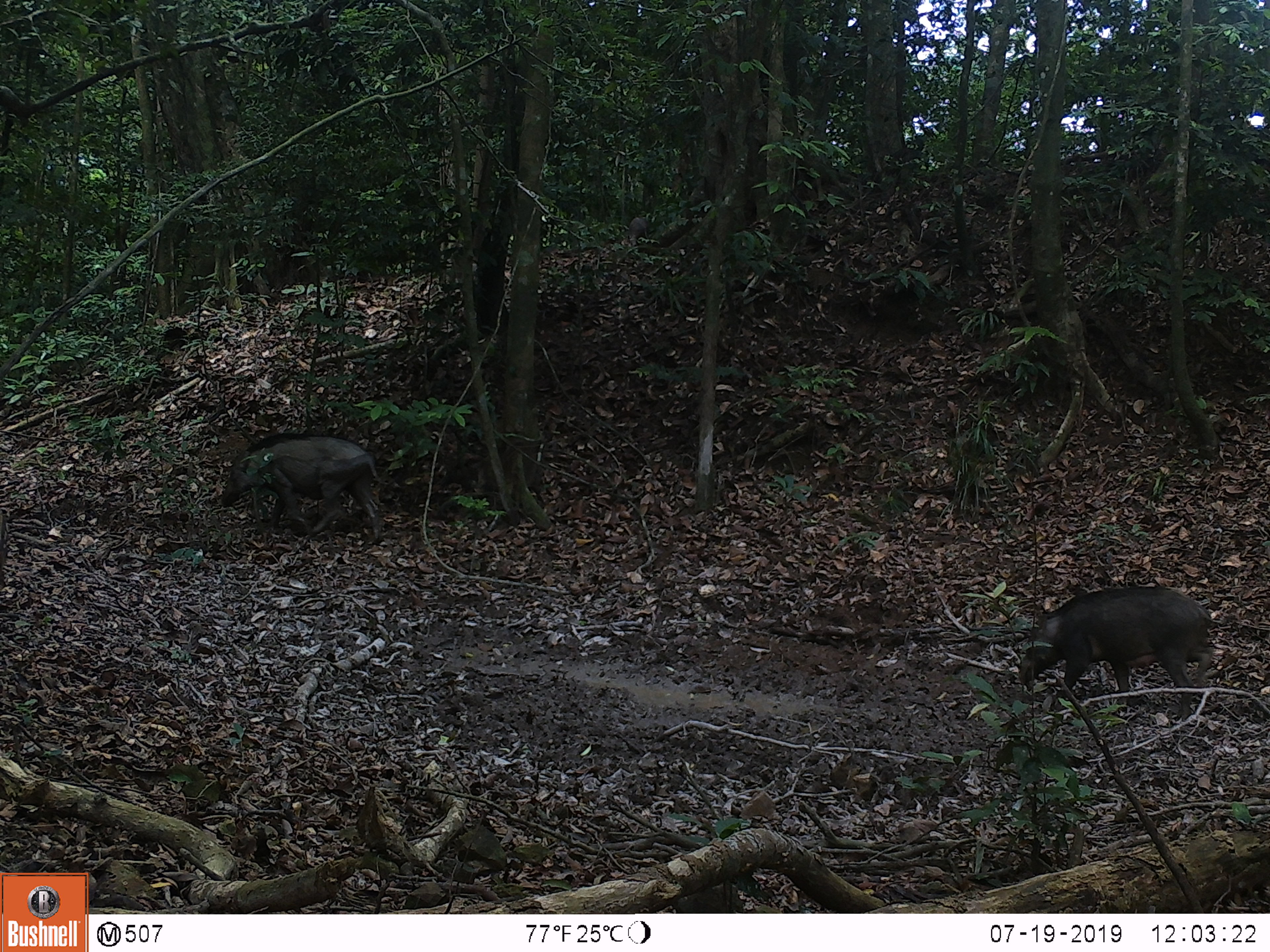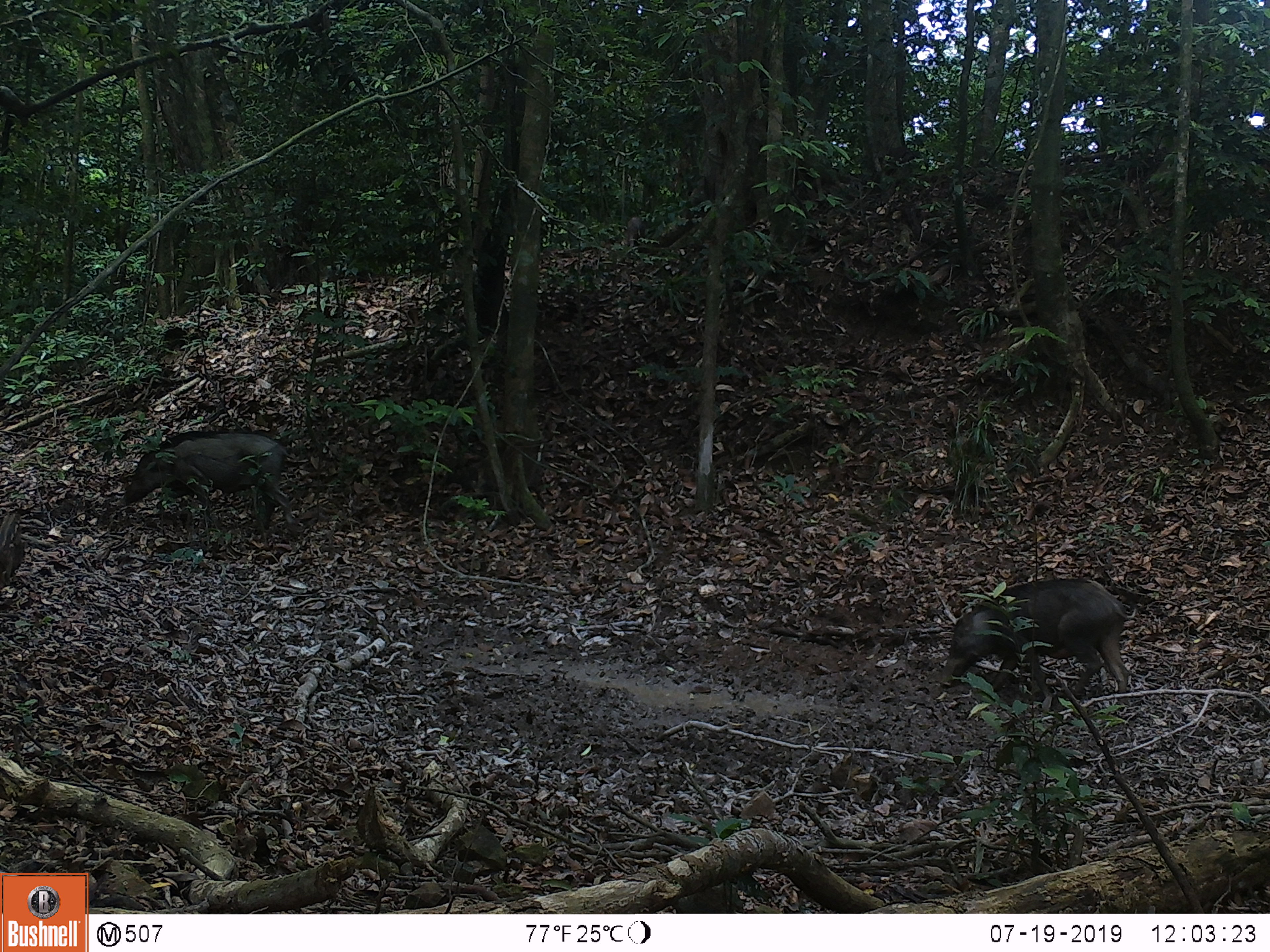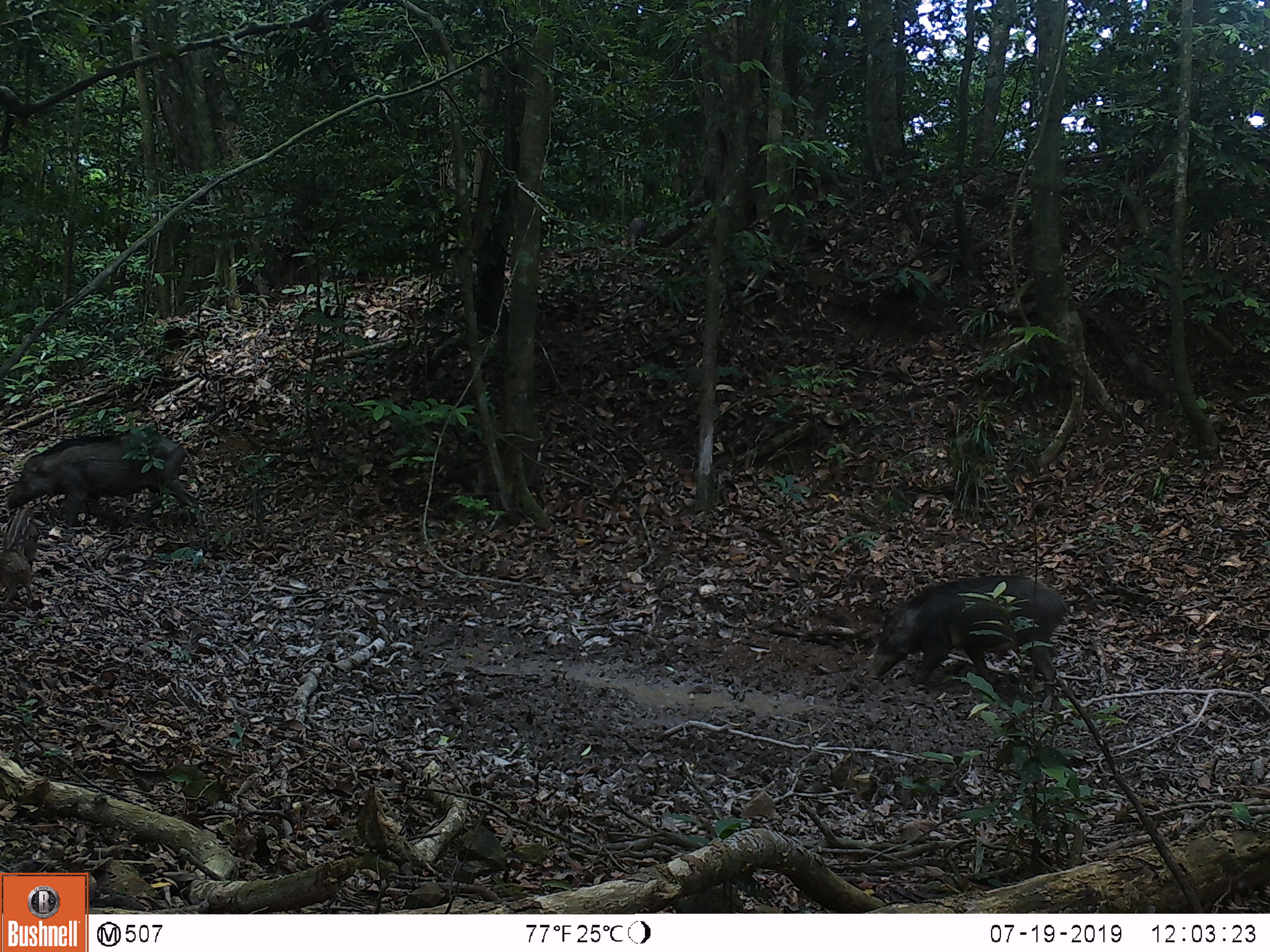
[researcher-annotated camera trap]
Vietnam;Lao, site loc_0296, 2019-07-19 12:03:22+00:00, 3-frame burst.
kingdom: Animalia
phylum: Chordata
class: Mammalia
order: Artiodactyla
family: Suidae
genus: Sus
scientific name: Sus scrofa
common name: eurasian wild pig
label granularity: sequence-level